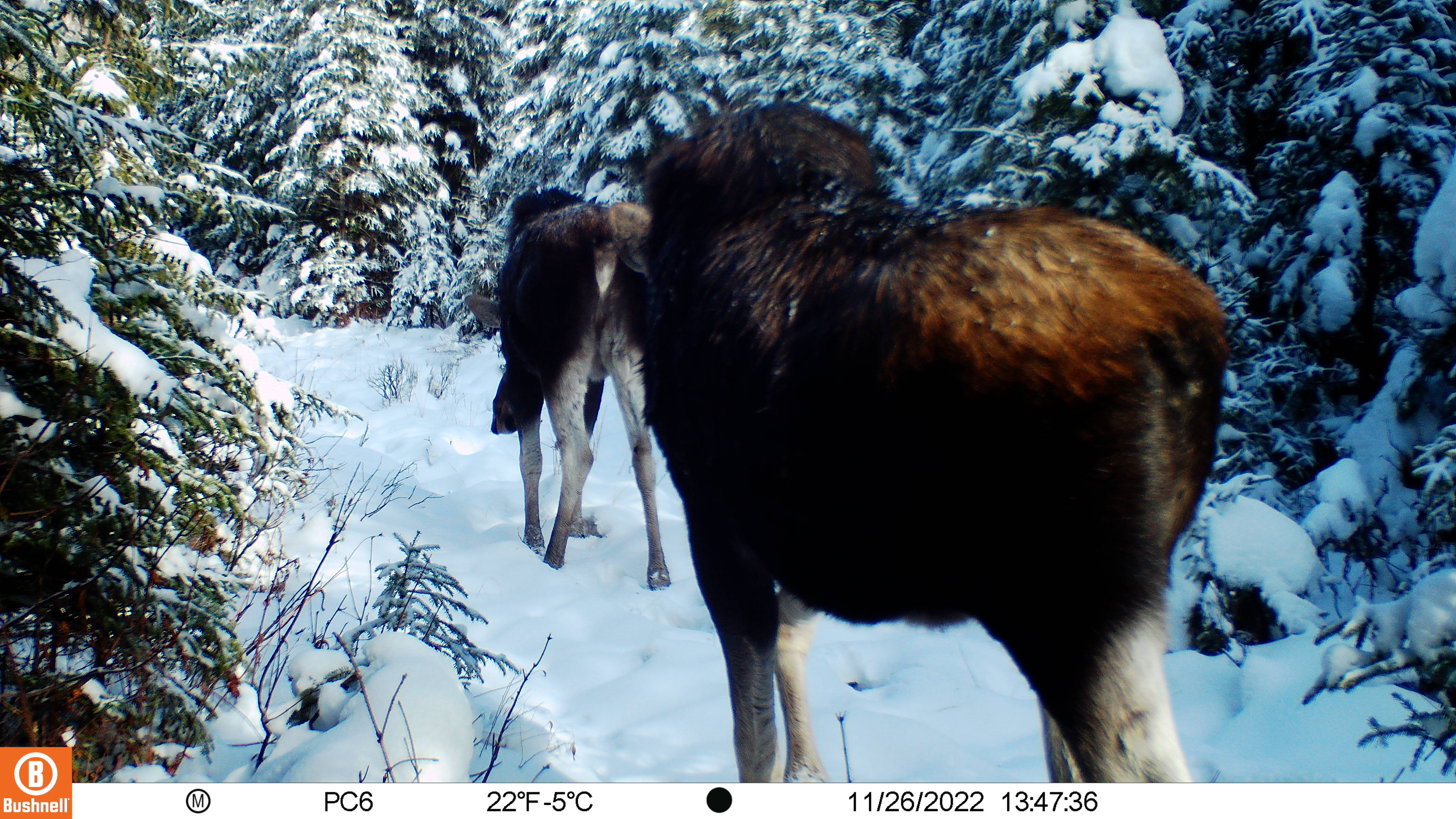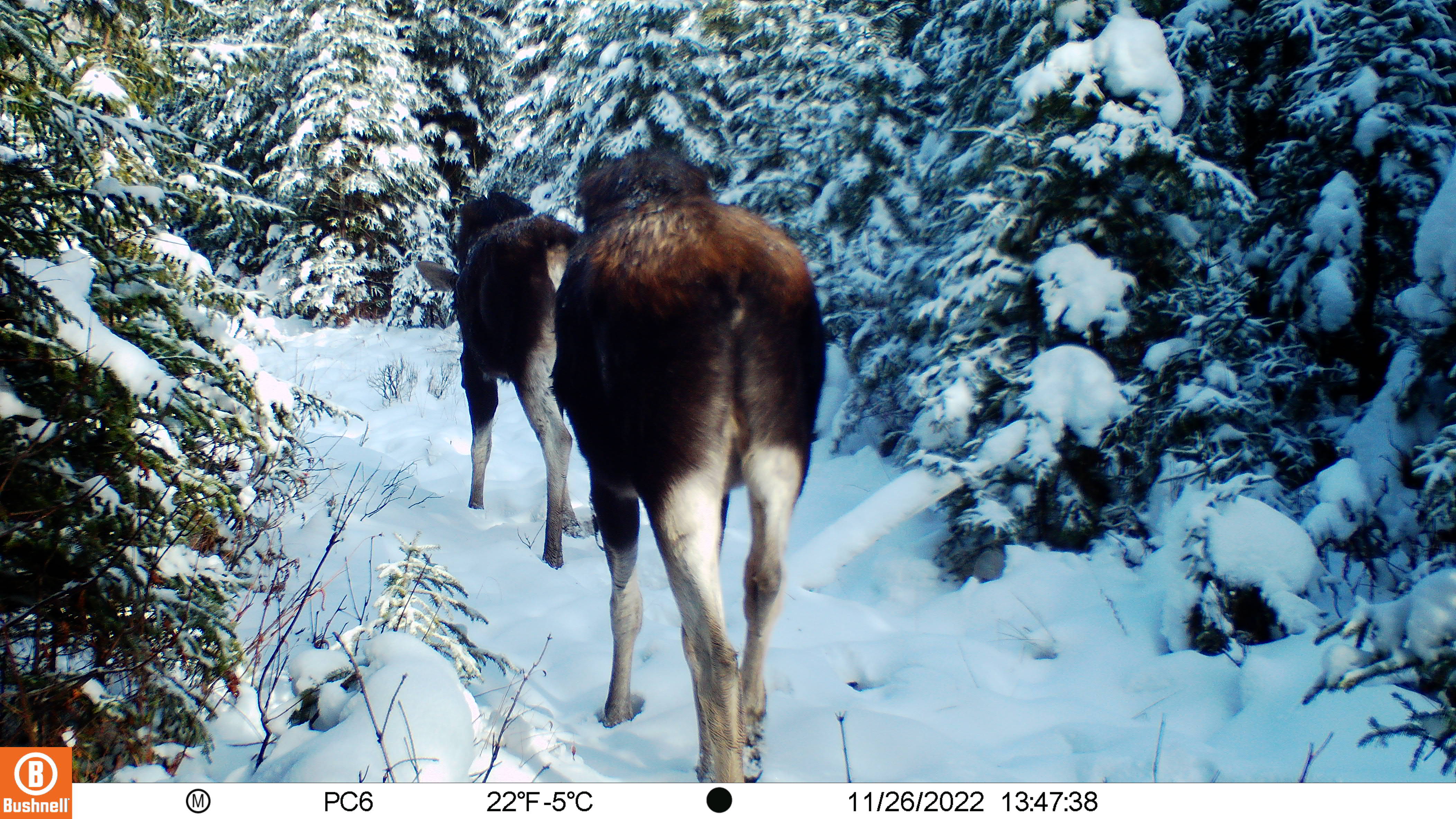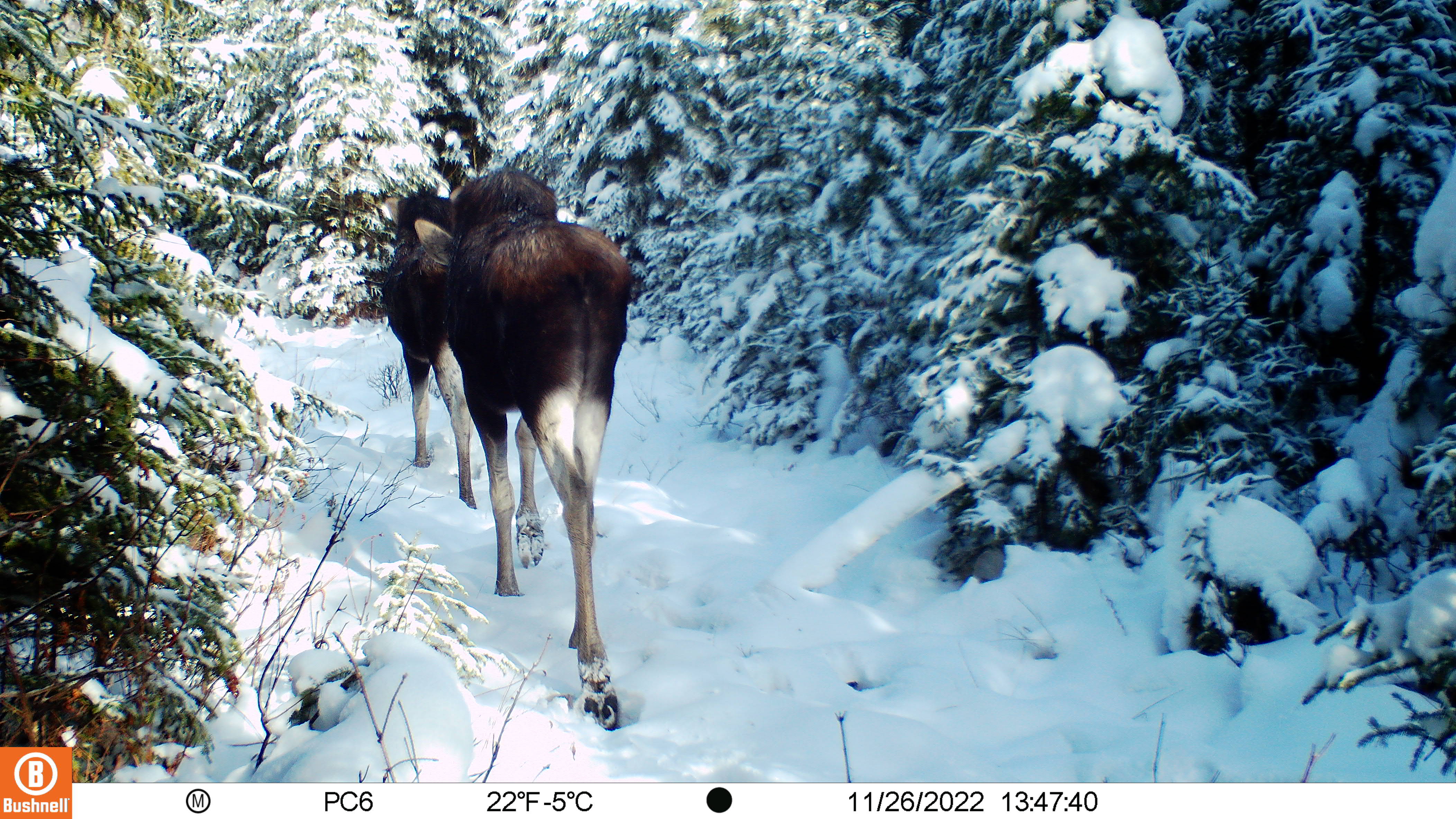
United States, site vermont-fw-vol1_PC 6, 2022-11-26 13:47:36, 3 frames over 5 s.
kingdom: Animalia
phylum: Chordata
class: Mammalia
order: Artiodactyla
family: Cervidae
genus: Alces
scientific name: Alces alces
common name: moose